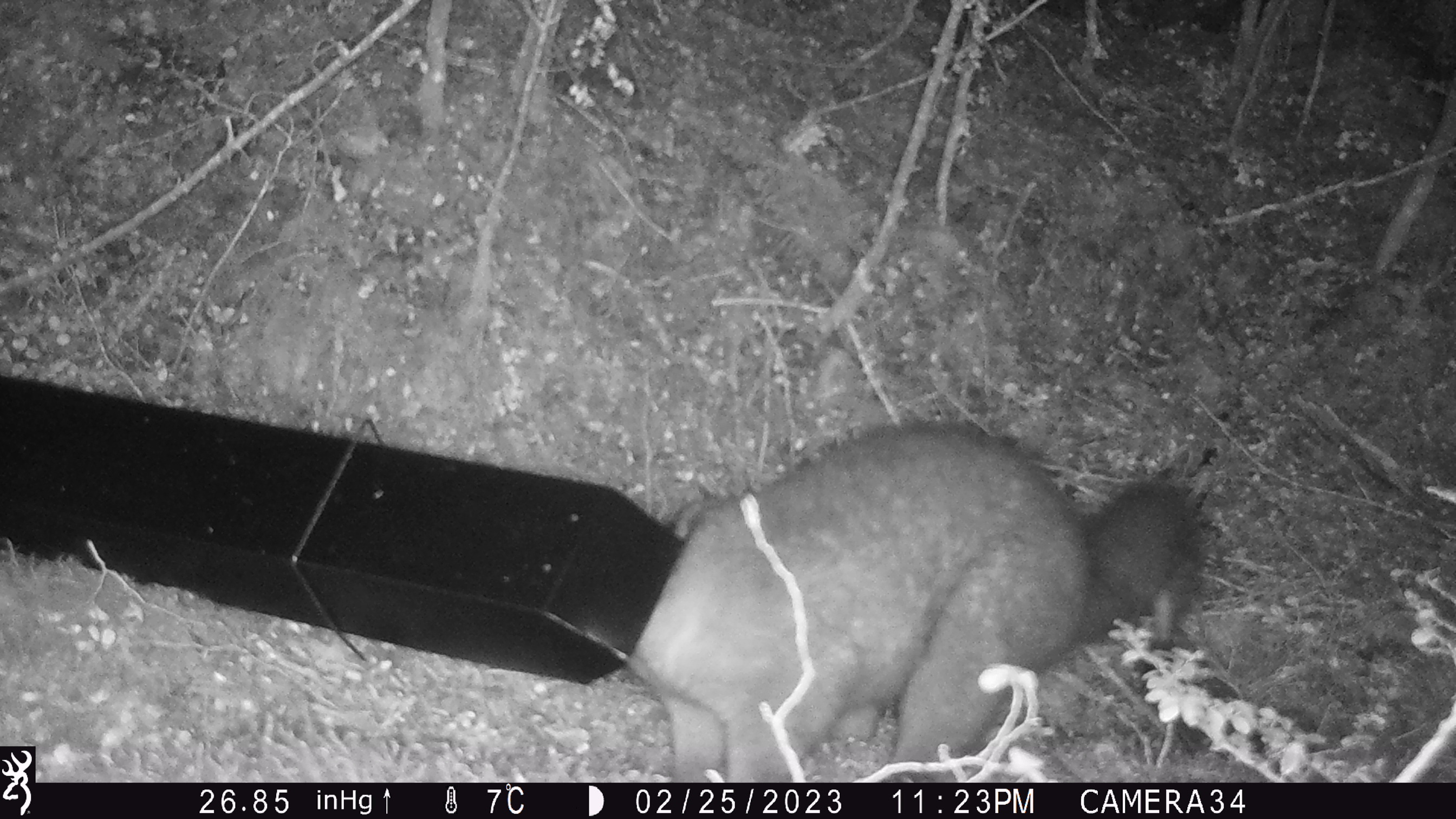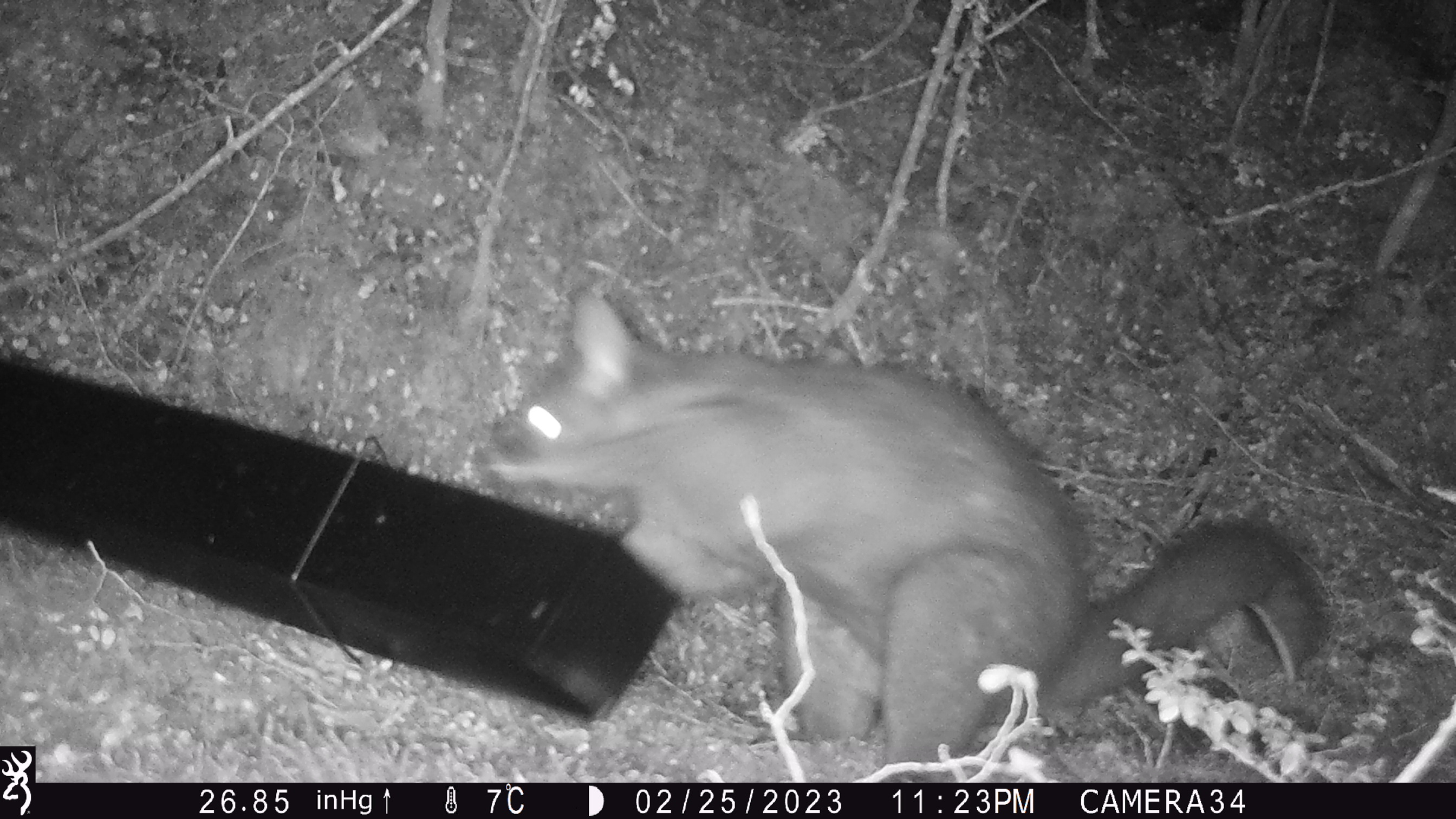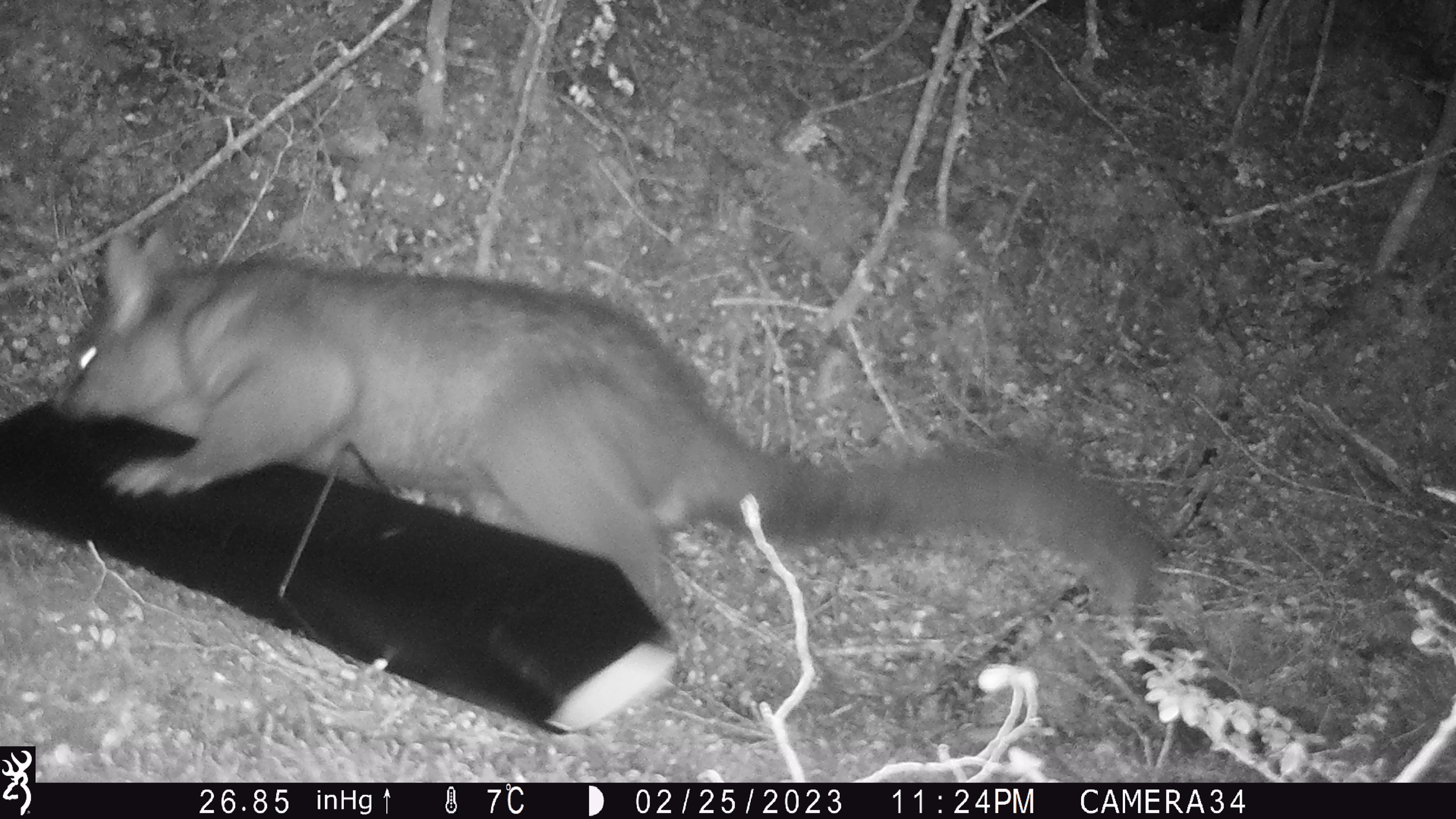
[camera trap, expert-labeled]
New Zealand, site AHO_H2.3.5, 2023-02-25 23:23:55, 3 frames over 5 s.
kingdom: Animalia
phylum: Chordata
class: Mammalia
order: Carnivora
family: Mustelidae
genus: Mustela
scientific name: Mustela erminea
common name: stoat